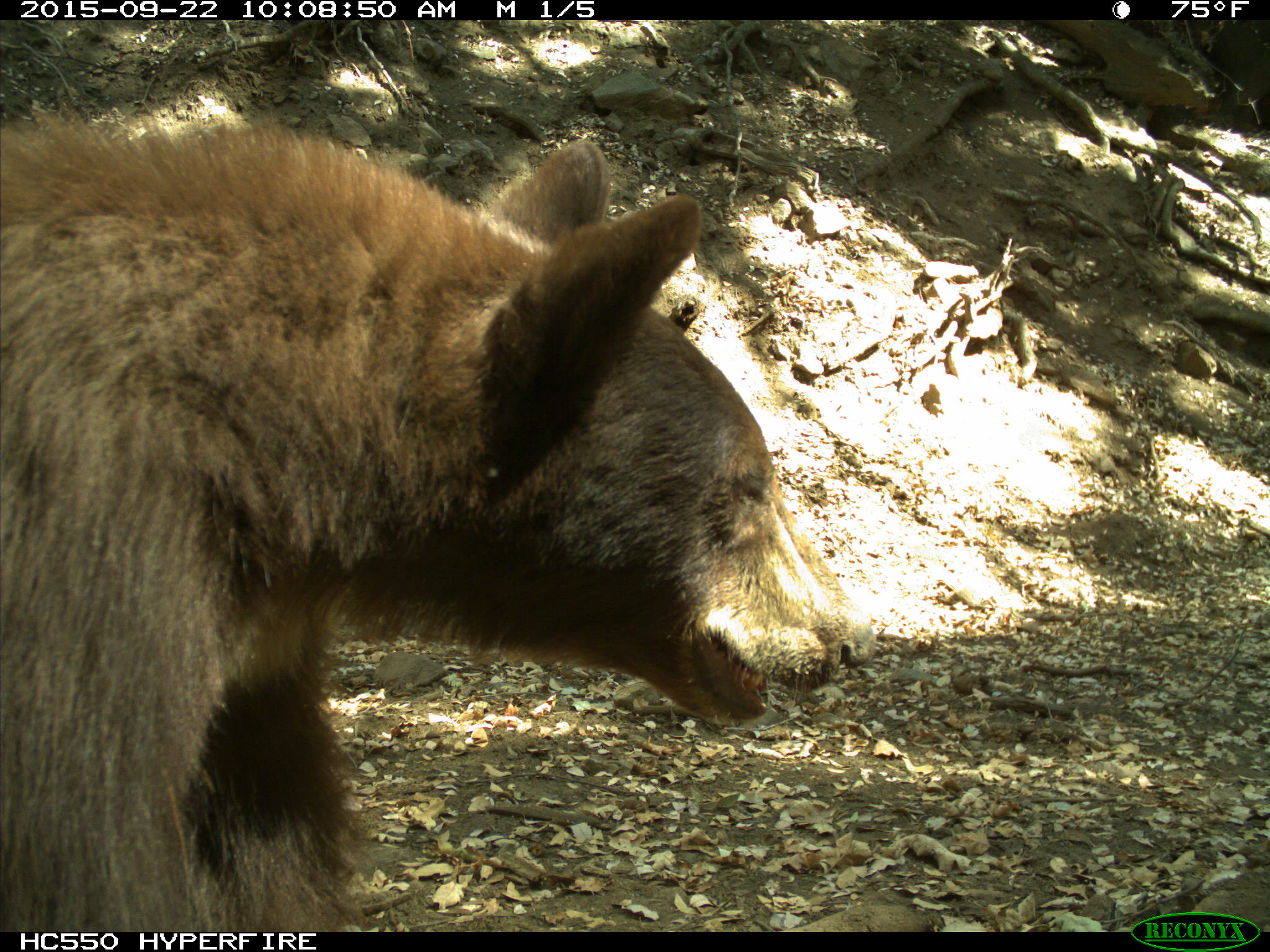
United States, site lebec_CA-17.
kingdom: Animalia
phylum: Chordata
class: Mammalia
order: Carnivora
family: Ursidae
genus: Ursus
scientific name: Ursus americanus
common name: american black bear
Ursus americanus (american black bear).